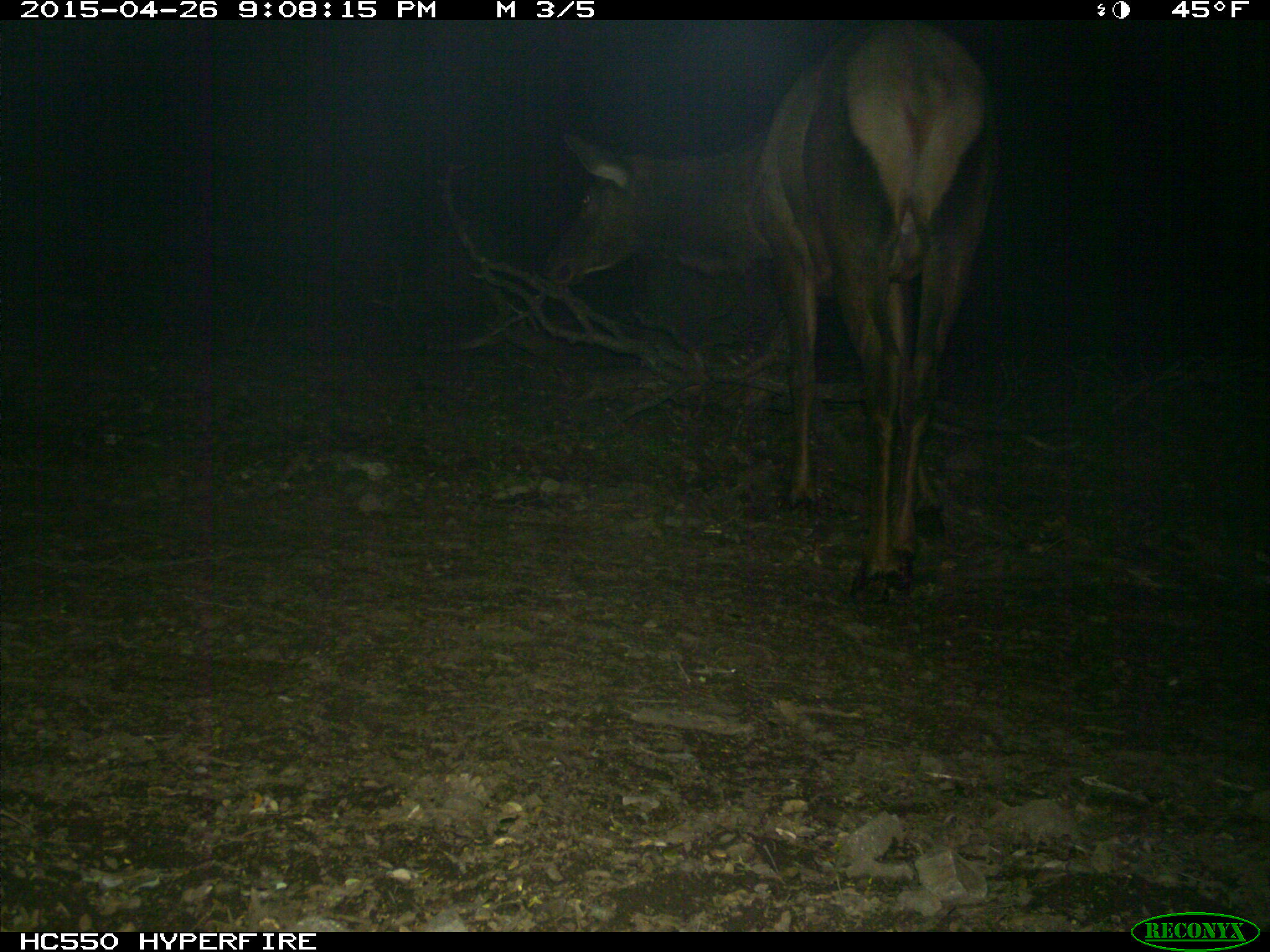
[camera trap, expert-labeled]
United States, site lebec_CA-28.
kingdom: Animalia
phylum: Chordata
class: Mammalia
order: Artiodactyla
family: Cervidae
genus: Cervus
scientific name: Cervus canadensis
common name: elk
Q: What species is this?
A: Cervus canadensis (elk).